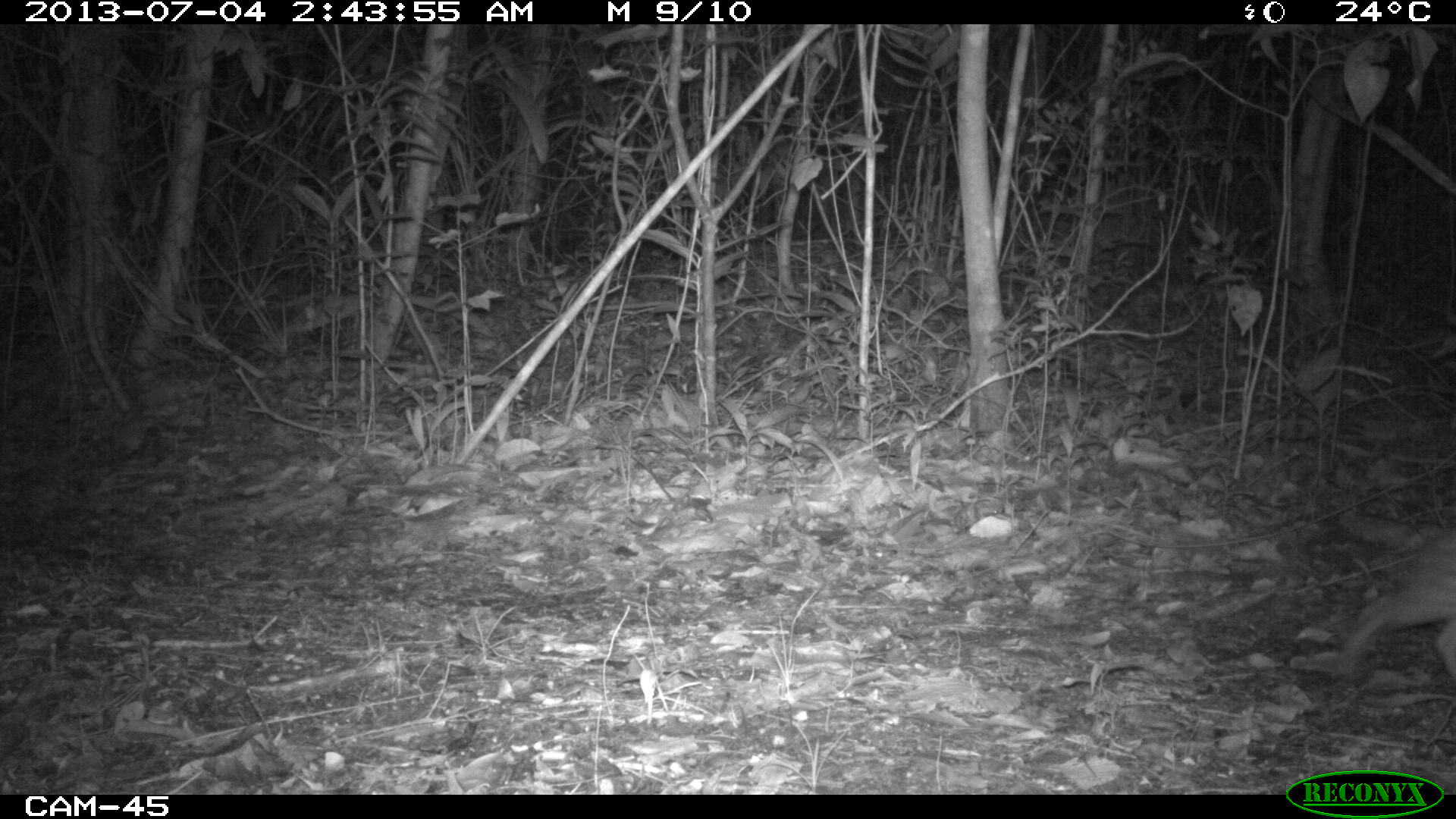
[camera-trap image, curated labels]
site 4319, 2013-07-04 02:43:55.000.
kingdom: Animalia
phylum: Chordata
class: Mammalia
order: Rodentia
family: Cuniculidae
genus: Cuniculus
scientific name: Cuniculus paca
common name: lowland paca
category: agouti paca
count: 1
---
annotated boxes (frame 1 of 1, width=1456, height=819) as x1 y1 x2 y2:
agouti paca: 1339 532 1456 701